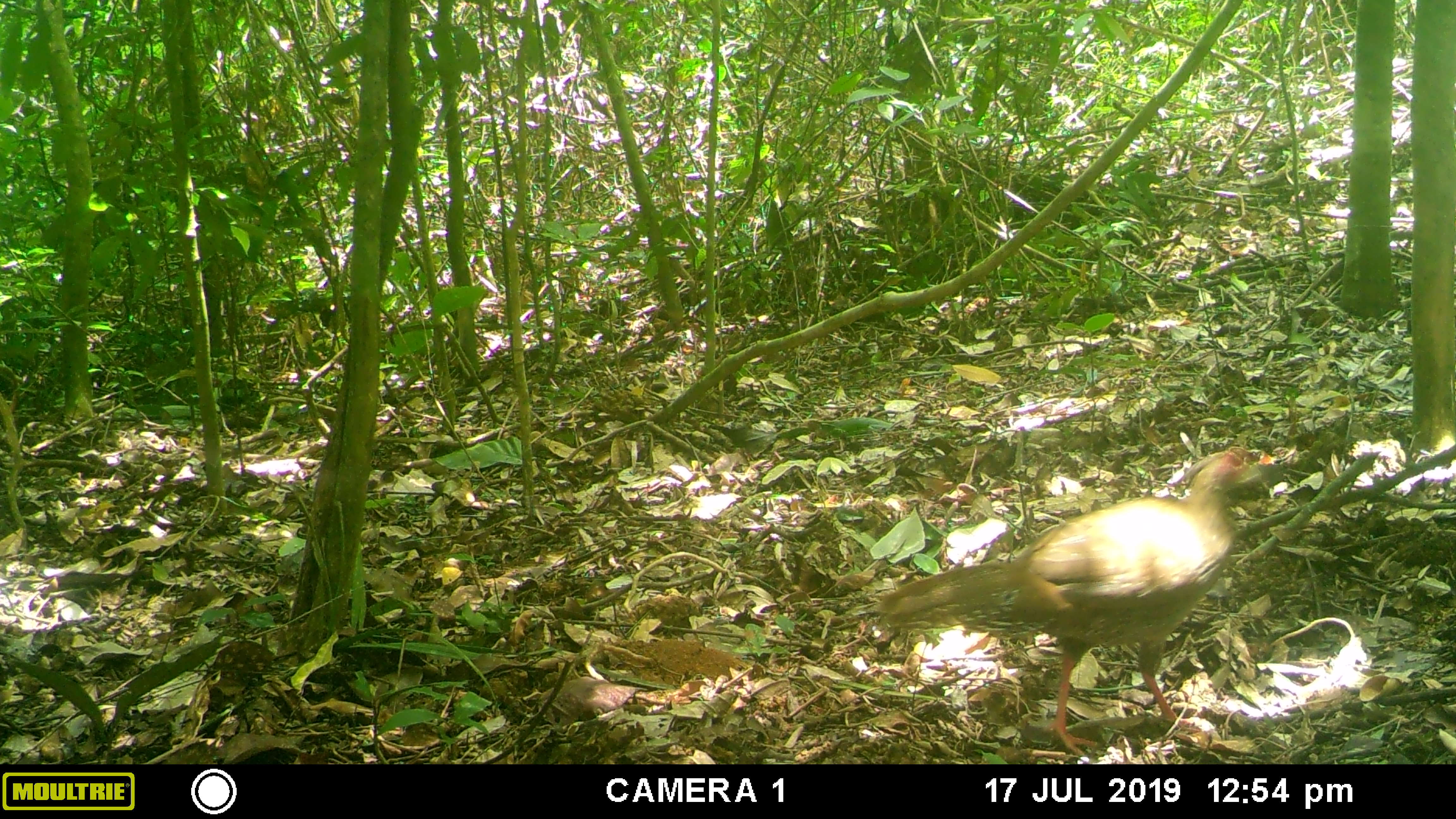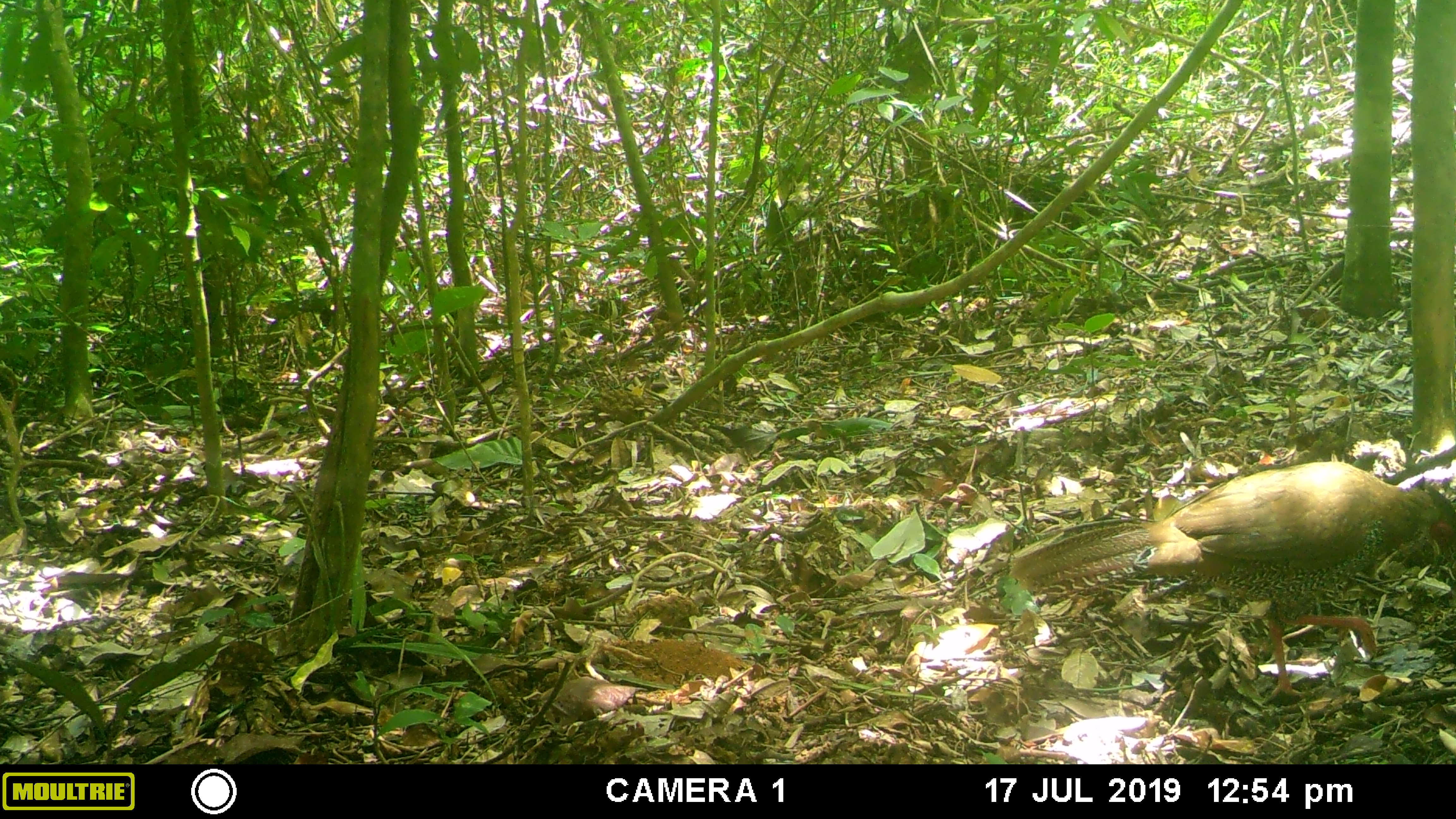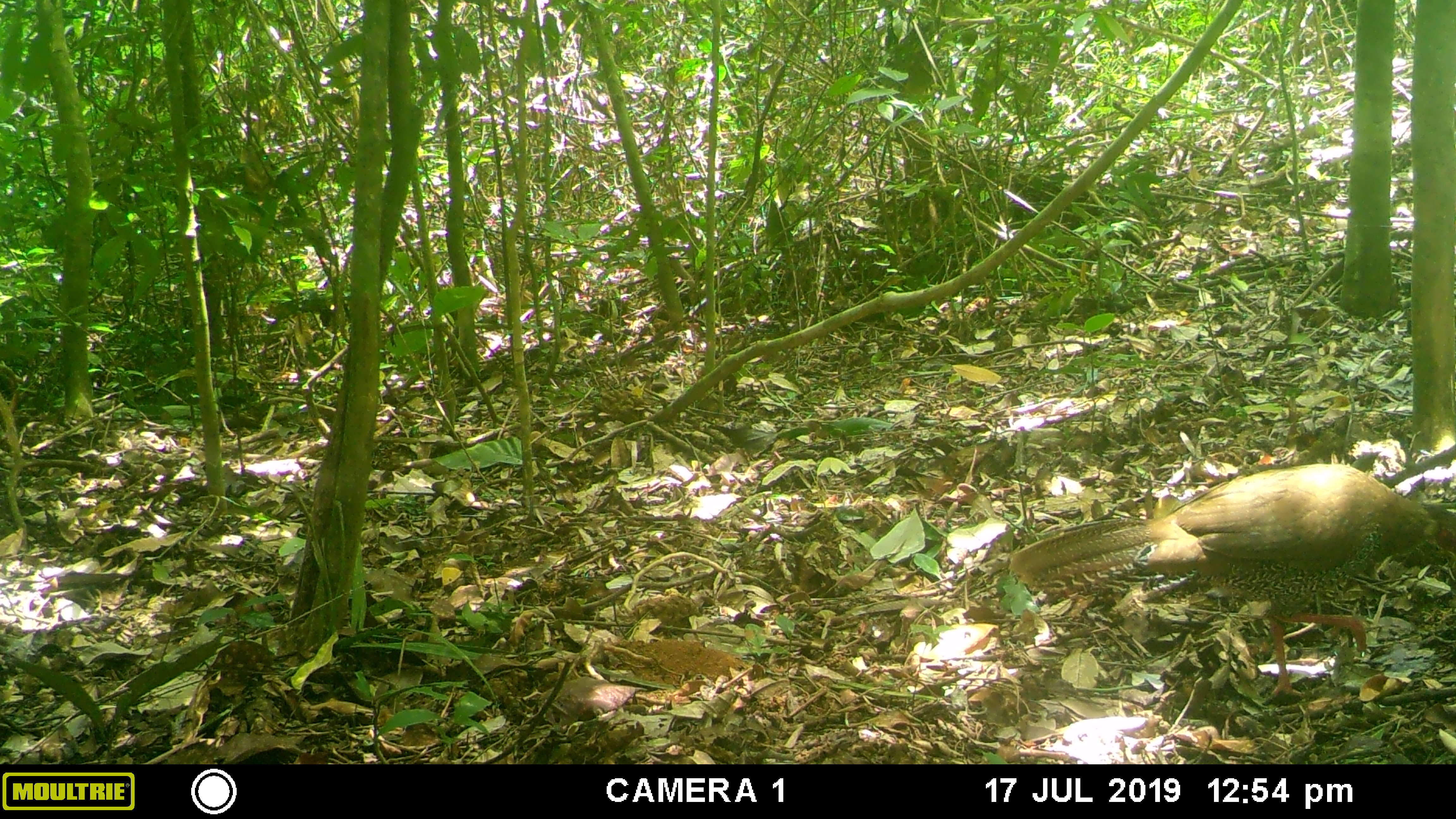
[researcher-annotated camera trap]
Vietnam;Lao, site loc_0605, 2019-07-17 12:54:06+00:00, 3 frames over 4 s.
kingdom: Animalia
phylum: Chordata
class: Aves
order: Galliformes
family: Phasianidae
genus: Lophura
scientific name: Lophura nycthemera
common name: silver pheasant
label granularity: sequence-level